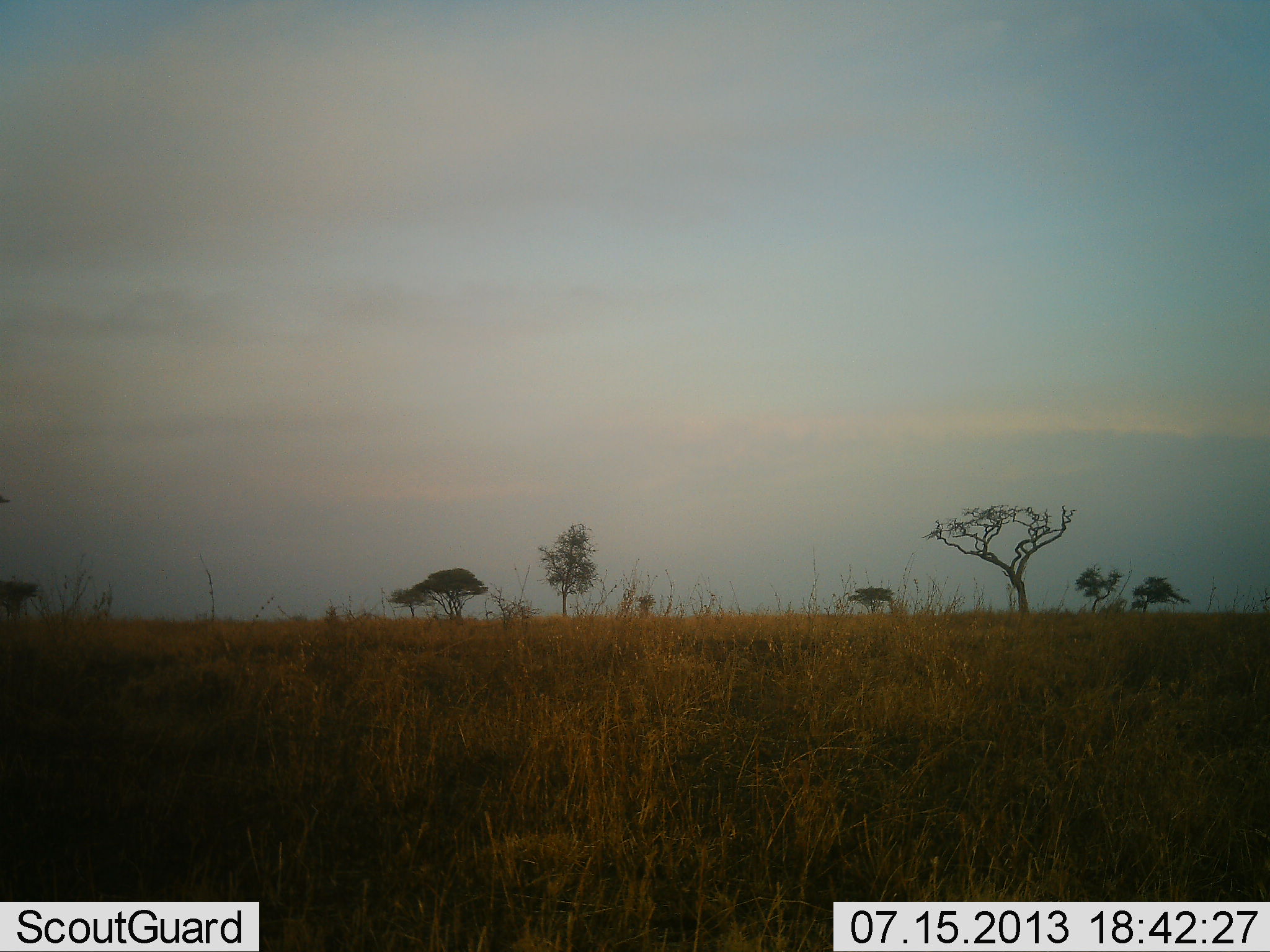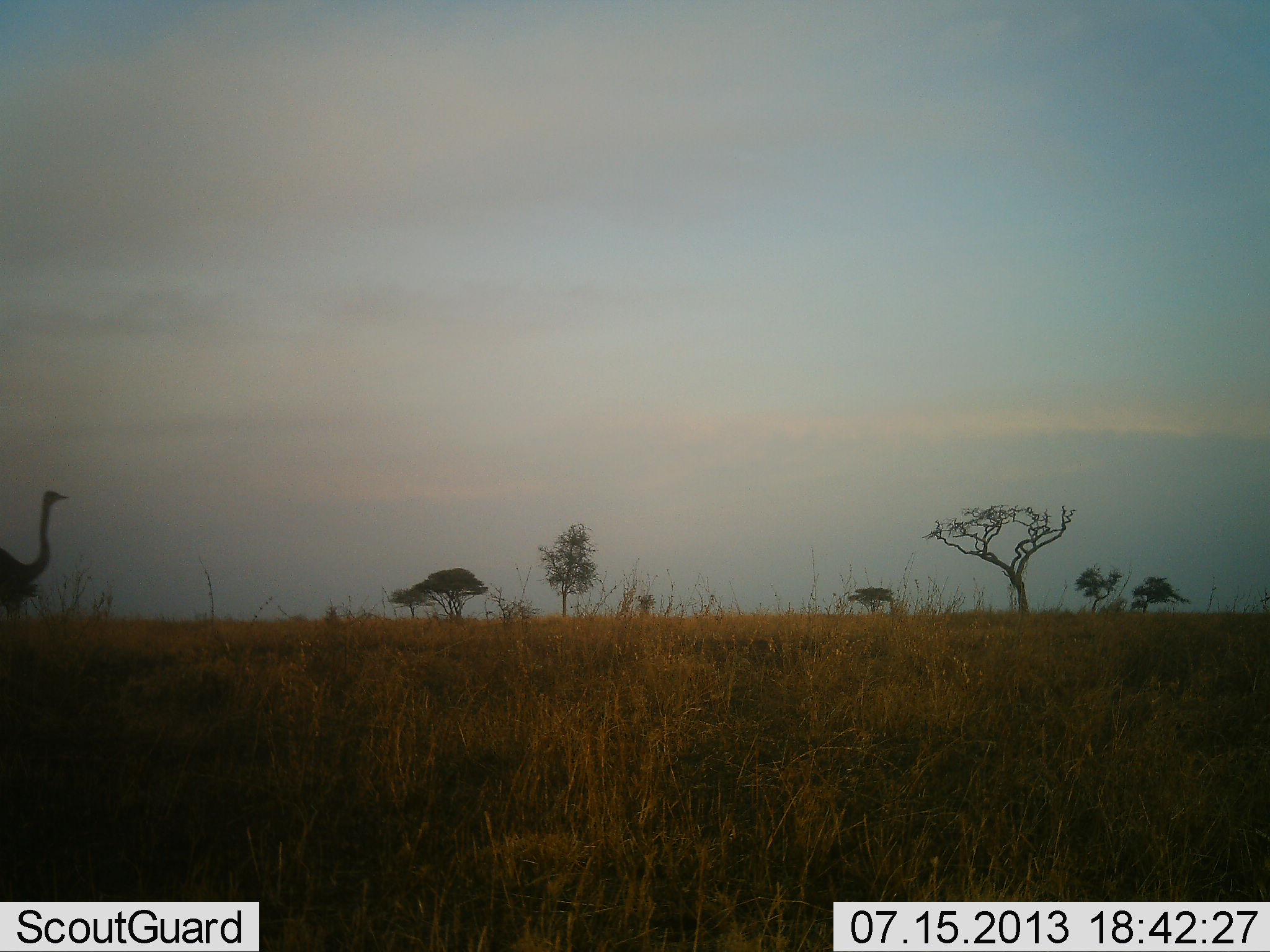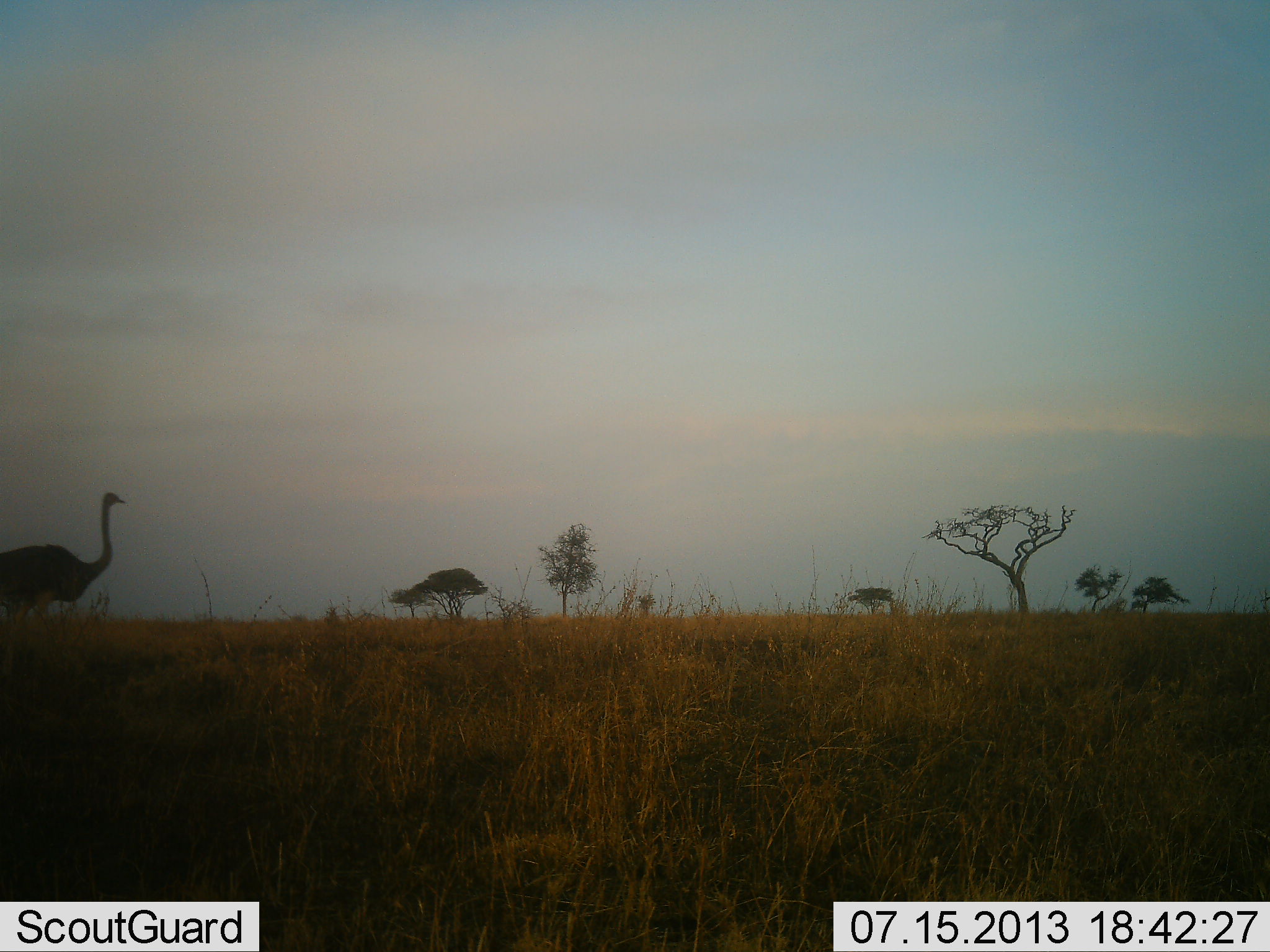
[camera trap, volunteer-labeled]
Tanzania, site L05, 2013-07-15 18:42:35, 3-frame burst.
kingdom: Animalia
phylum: Chordata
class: Aves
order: Struthioniformes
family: Struthionidae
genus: Struthio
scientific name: Struthio camelus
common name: ostrich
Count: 1.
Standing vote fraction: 7%.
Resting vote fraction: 0%.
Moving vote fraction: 96%.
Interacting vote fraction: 0%.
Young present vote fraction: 0%.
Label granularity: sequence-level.